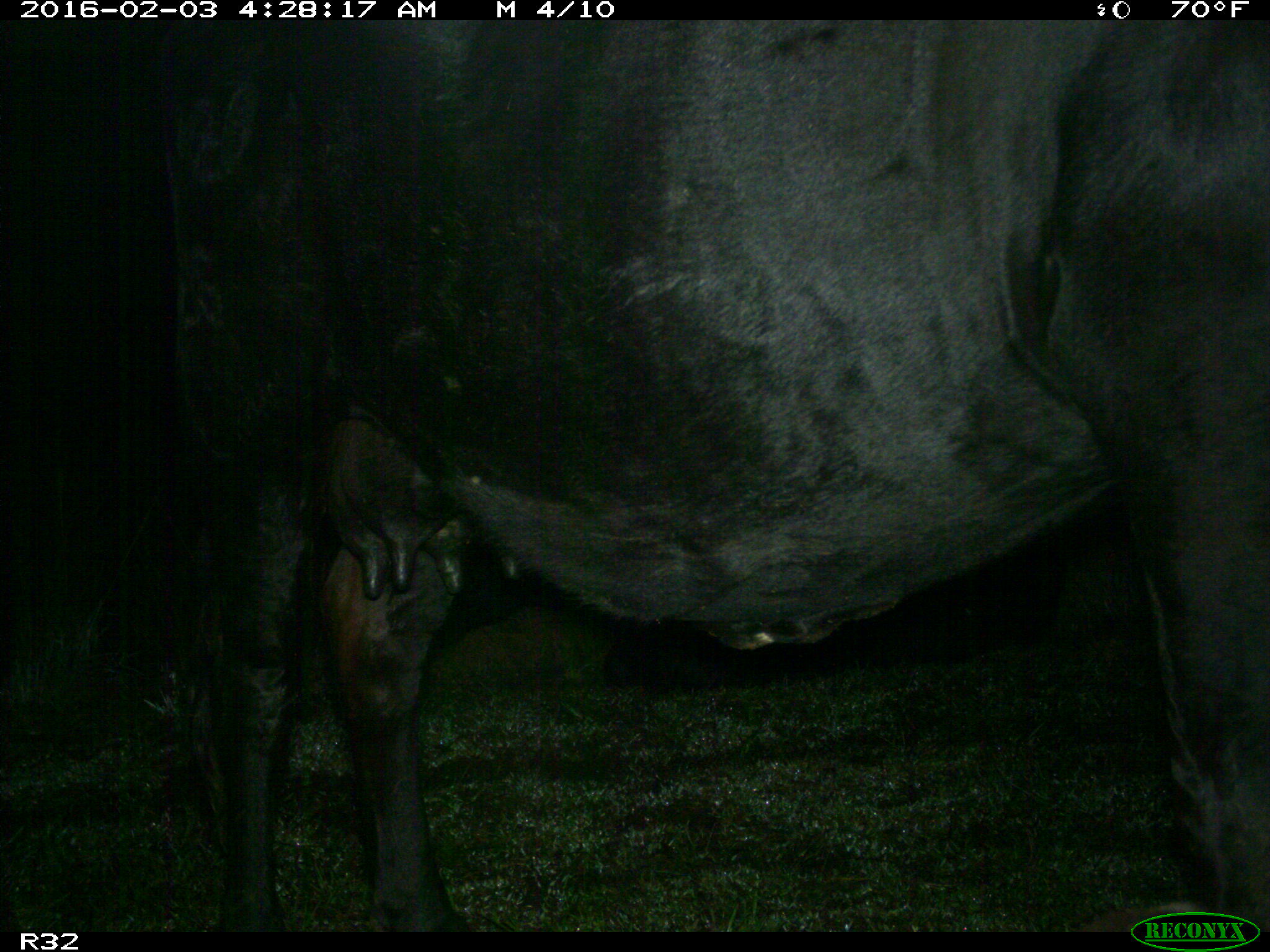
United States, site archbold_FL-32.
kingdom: Animalia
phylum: Chordata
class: Mammalia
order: Artiodactyla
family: Bovidae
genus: Bos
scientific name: Bos taurus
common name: domestic cow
Bos taurus (domestic cow).